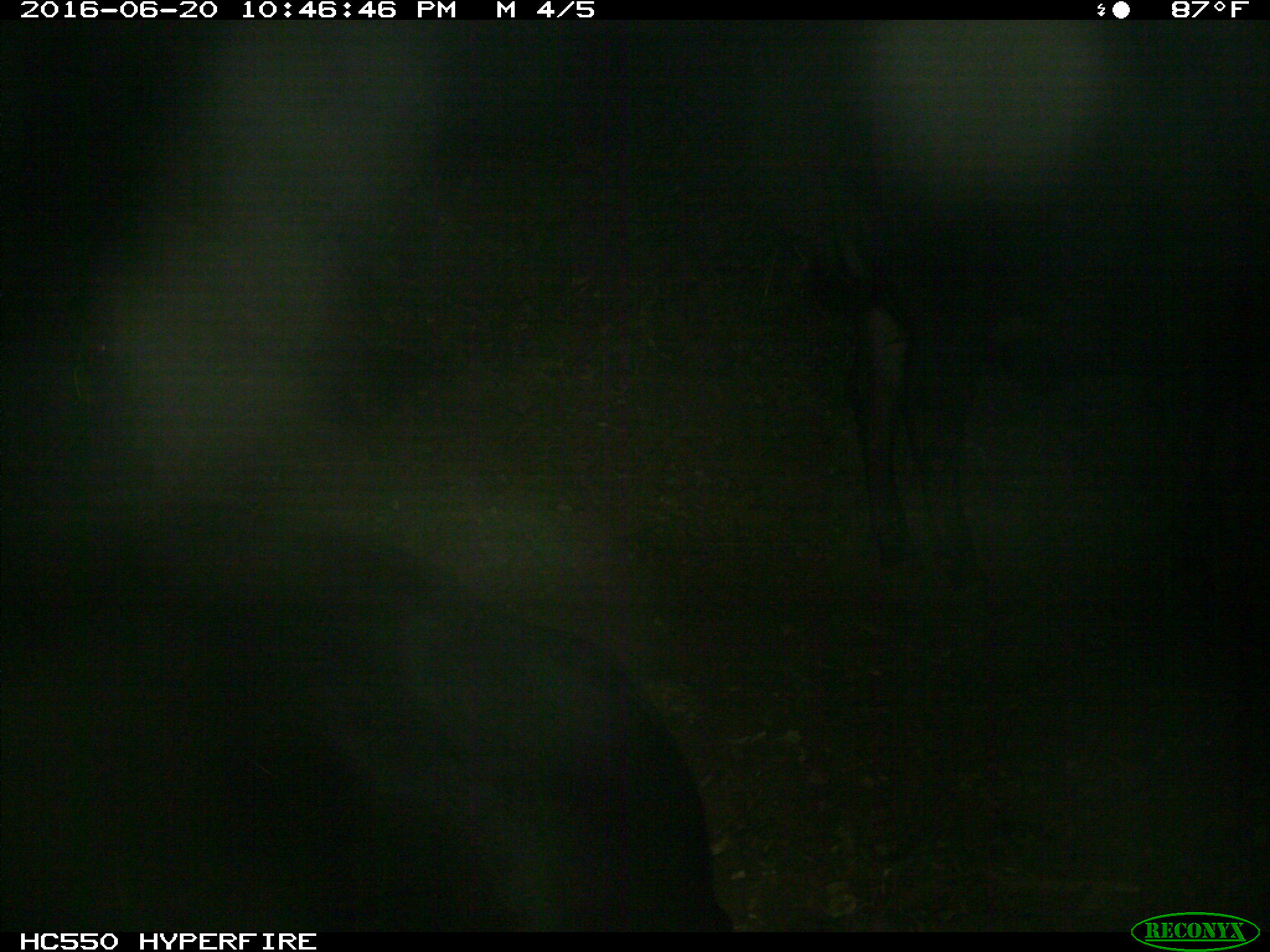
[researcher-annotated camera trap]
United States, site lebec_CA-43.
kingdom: Animalia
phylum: Chordata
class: Mammalia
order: Artiodactyla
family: Bovidae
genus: Bos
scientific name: Bos taurus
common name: domestic cow